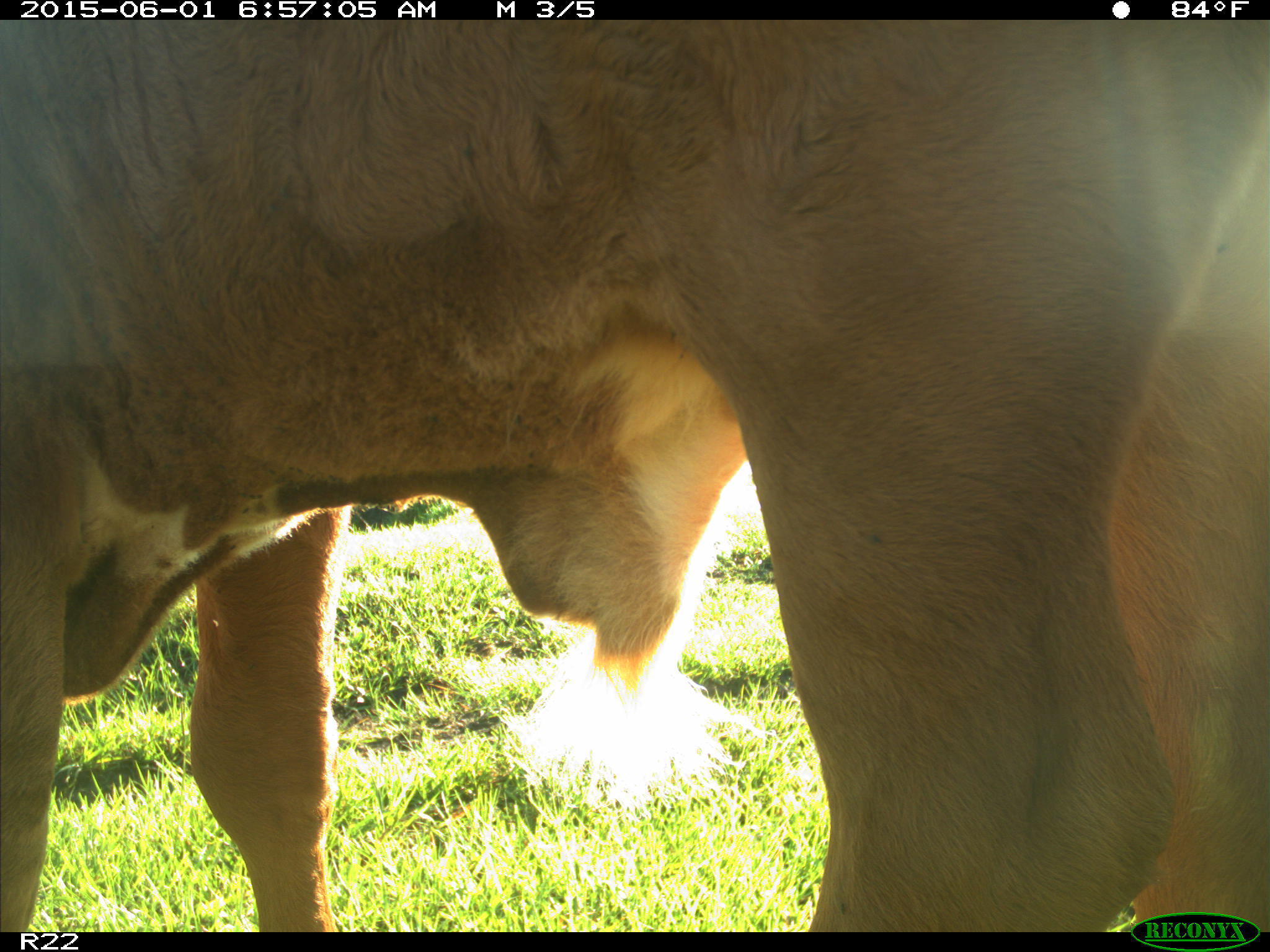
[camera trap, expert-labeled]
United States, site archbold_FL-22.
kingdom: Animalia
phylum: Chordata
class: Mammalia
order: Artiodactyla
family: Bovidae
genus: Bos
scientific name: Bos taurus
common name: domestic cow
Bos taurus (domestic cow).